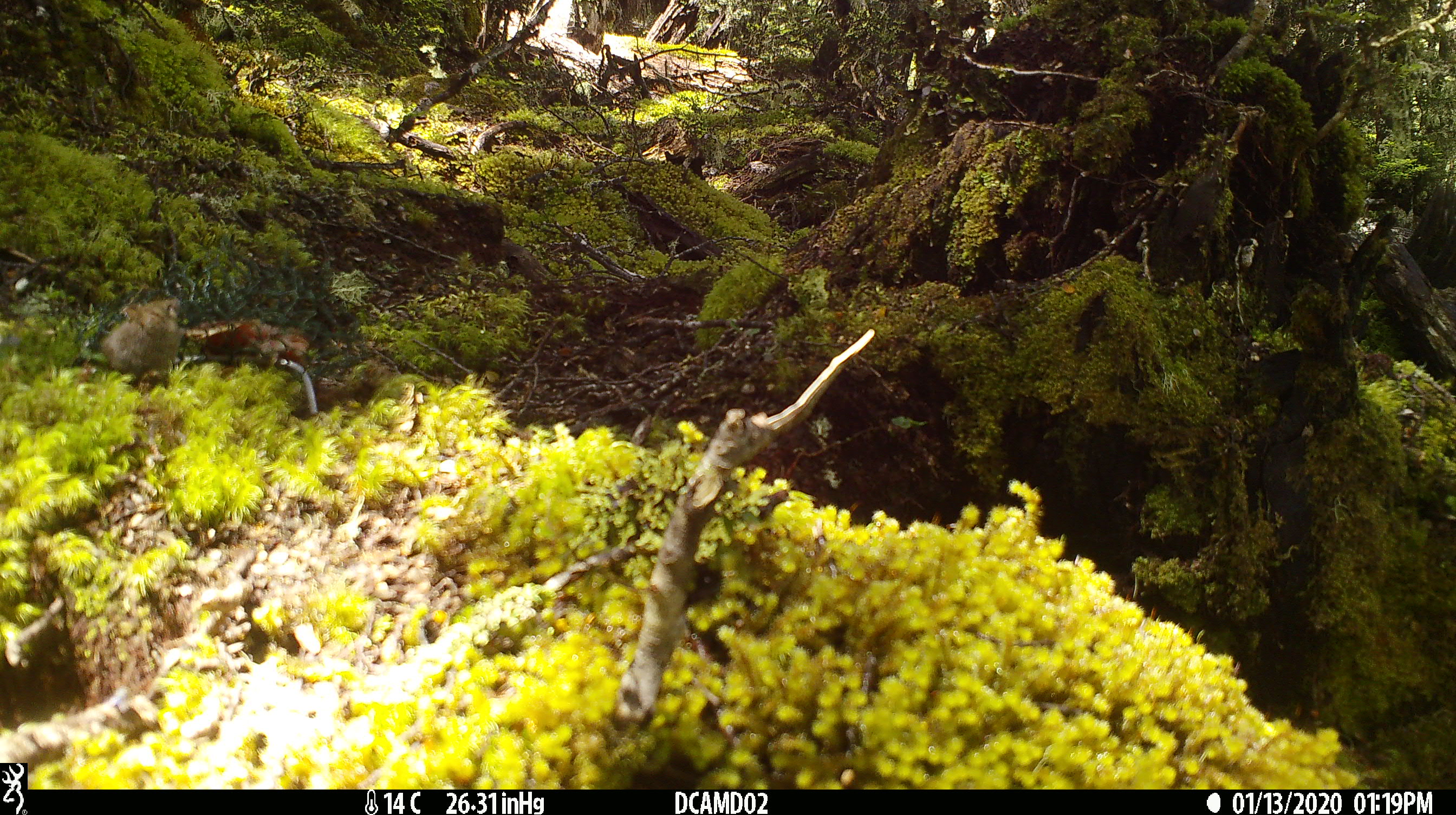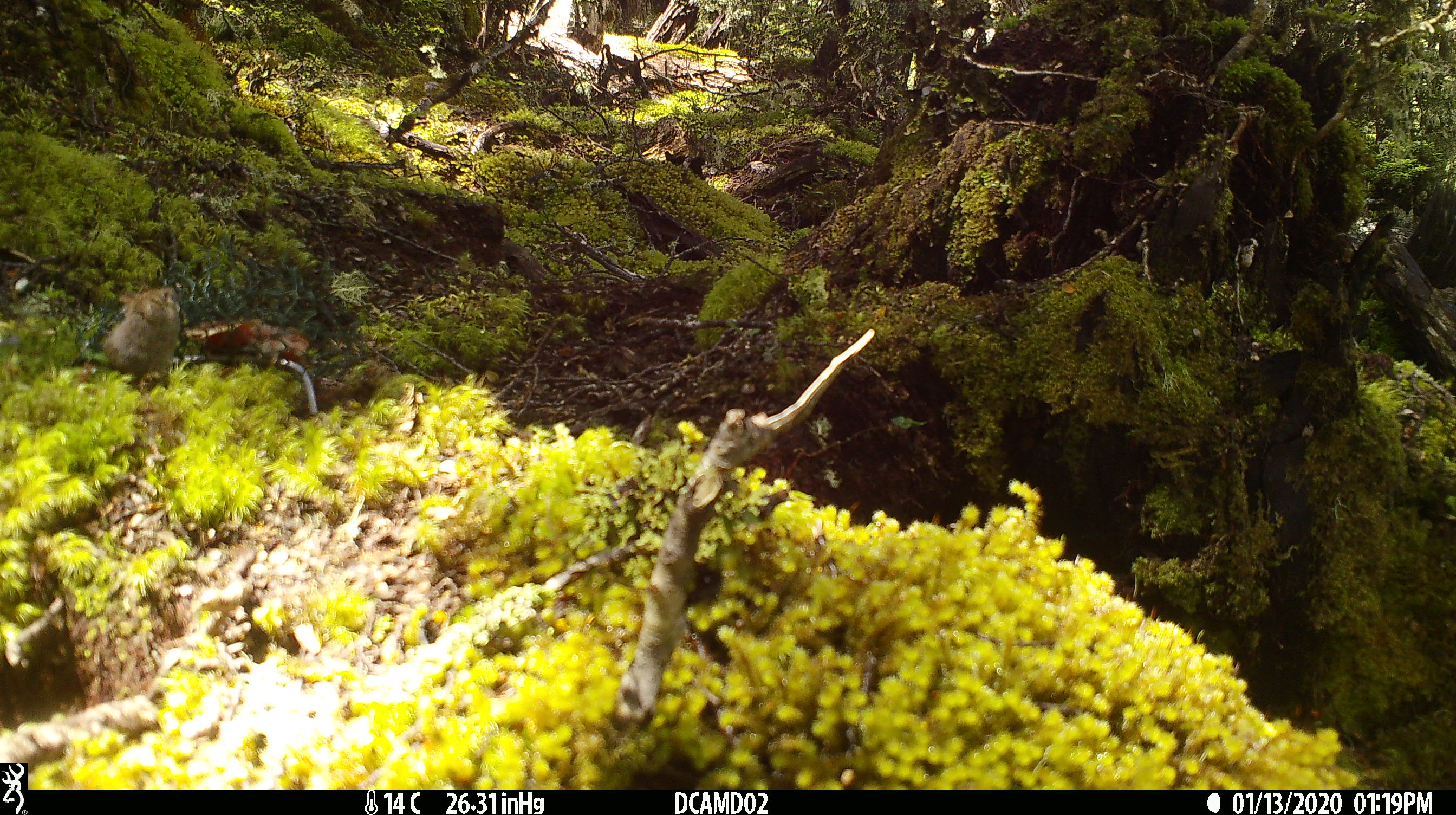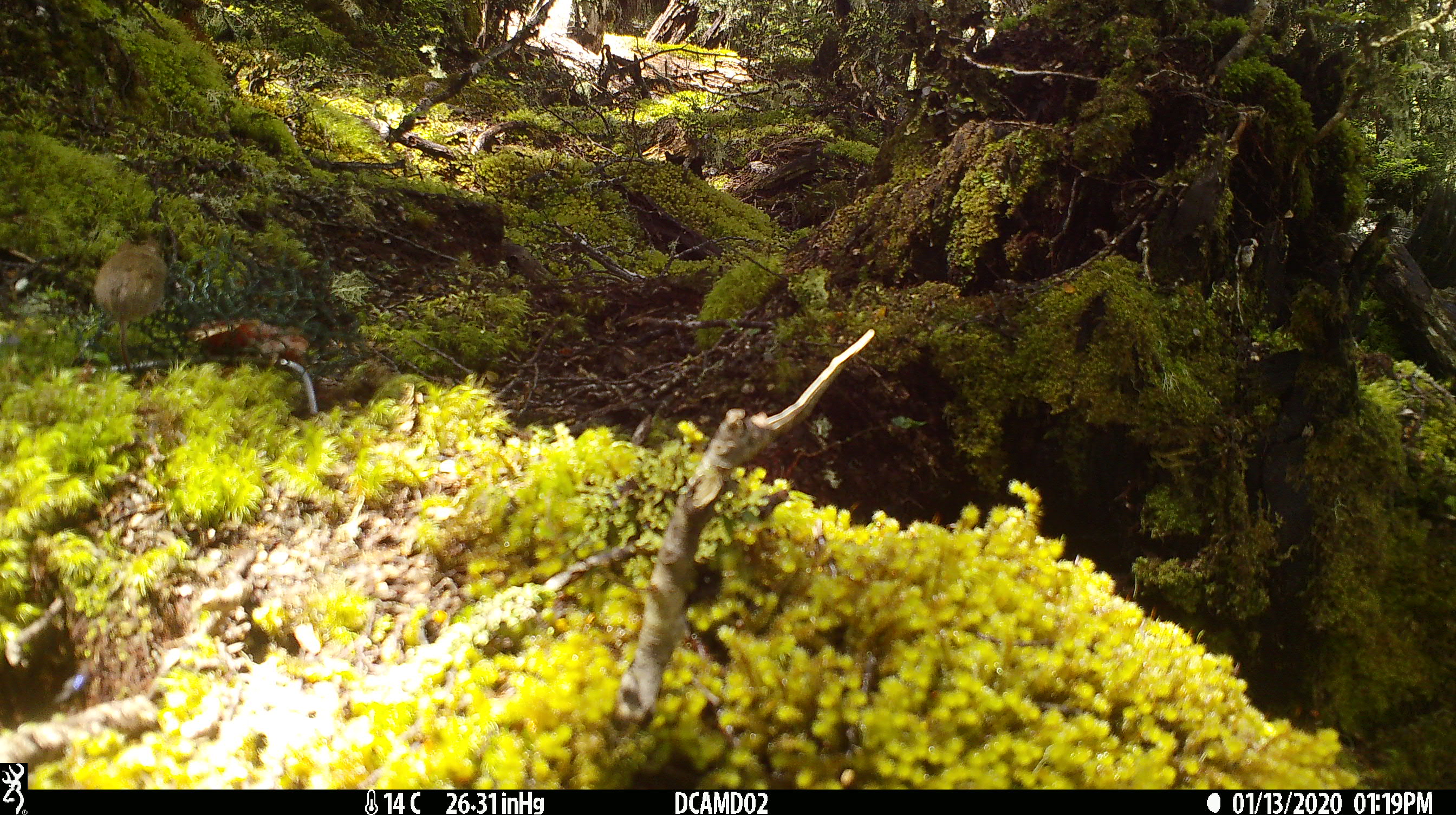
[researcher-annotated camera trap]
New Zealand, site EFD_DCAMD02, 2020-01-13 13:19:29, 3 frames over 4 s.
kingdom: Animalia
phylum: Chordata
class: Mammalia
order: Rodentia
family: Muridae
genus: Mus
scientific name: Mus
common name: mouse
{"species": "mouse (Mus)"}